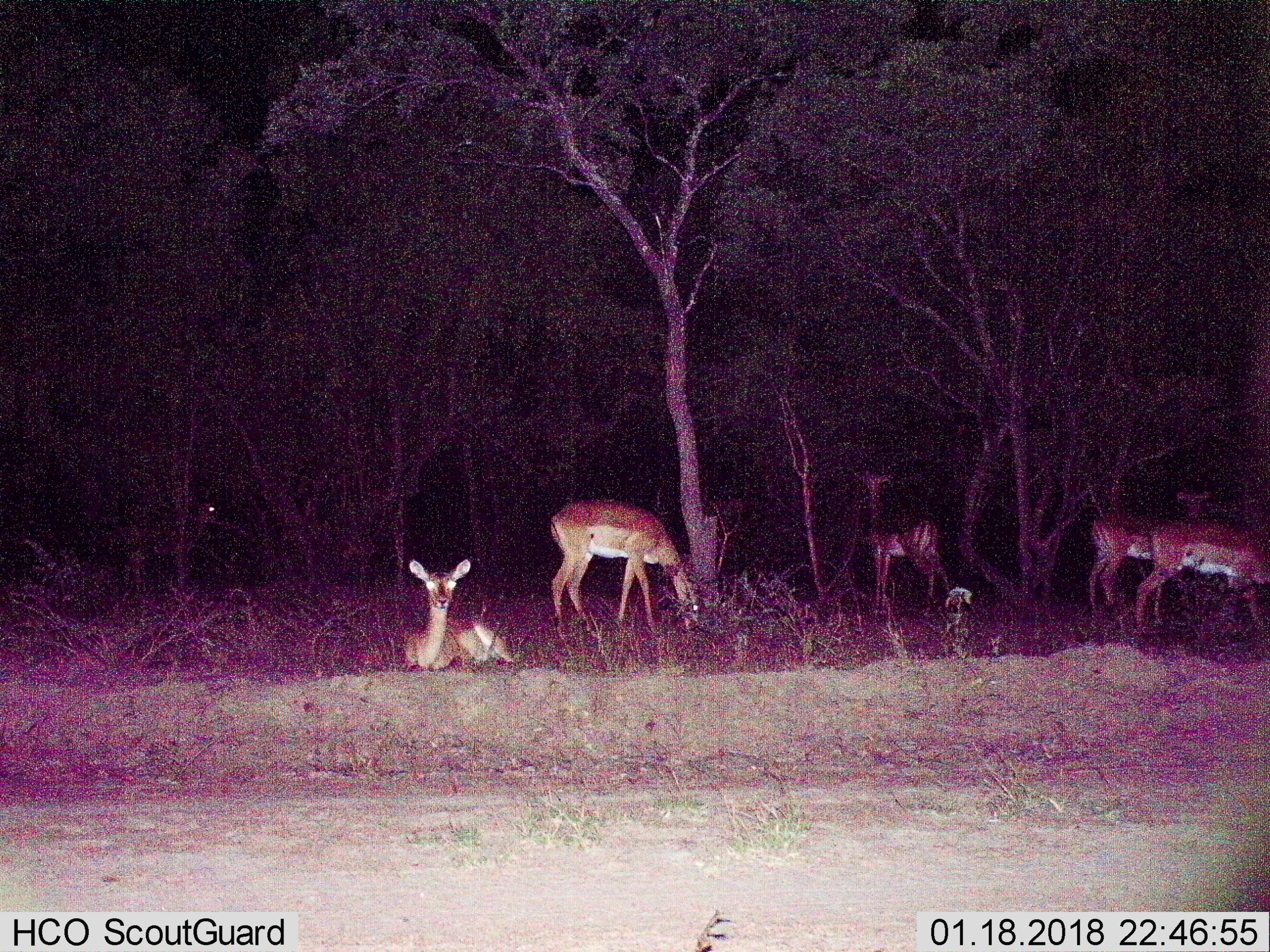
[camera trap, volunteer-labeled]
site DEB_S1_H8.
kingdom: Animalia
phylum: Chordata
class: Mammalia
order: Artiodactyla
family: Bovidae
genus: Aepyceros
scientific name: Aepyceros melampus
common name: impala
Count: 6.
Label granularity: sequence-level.